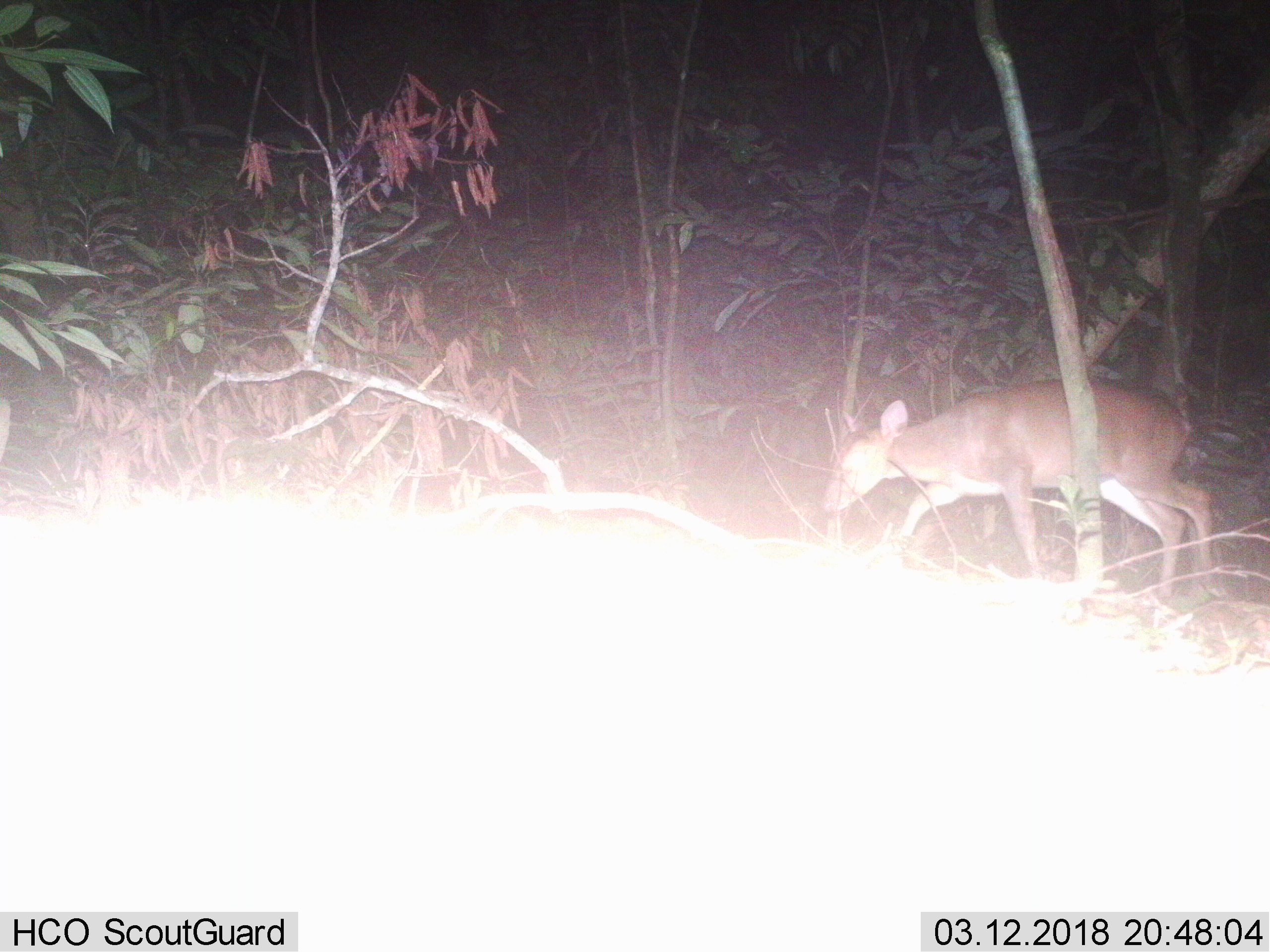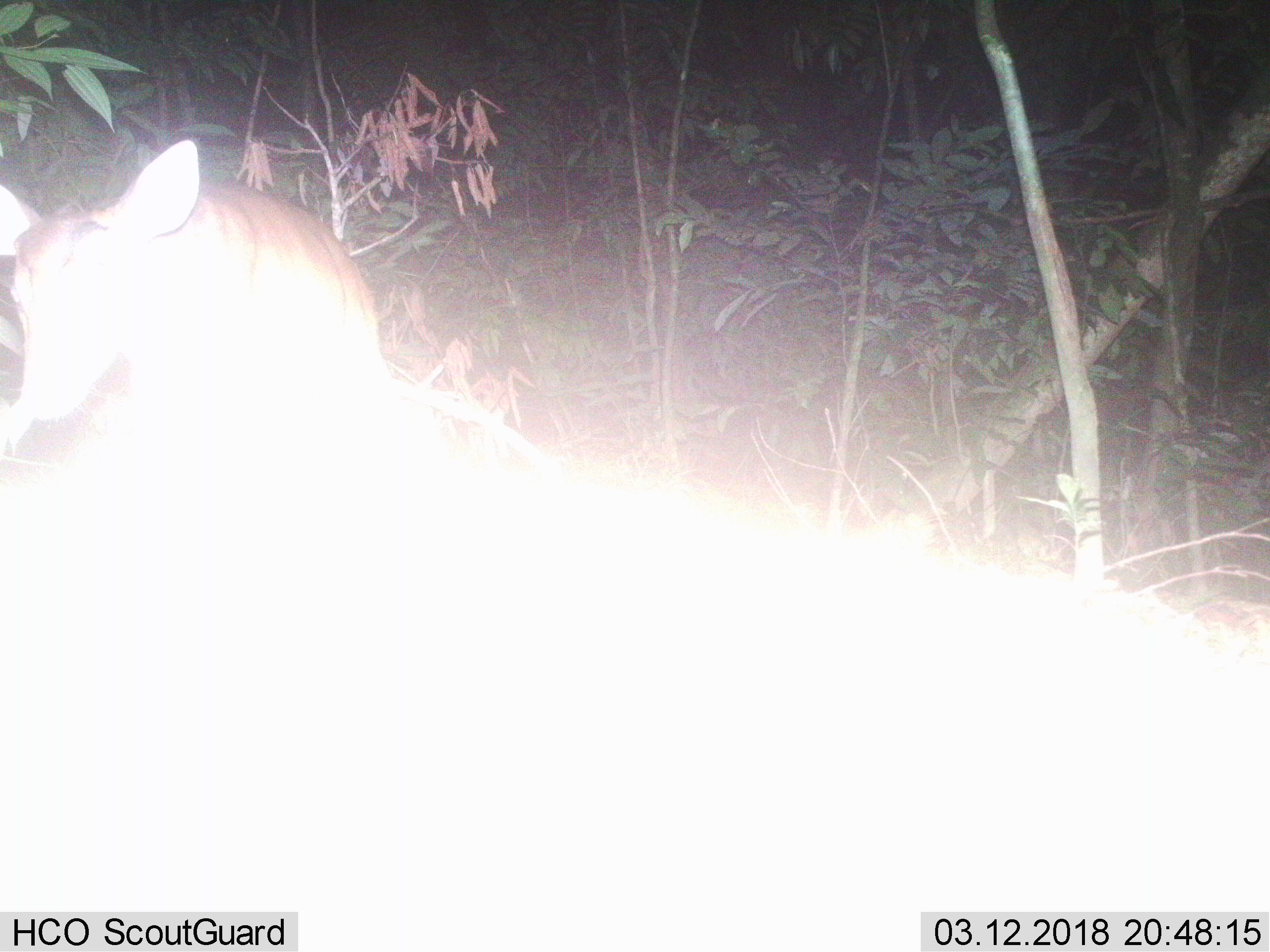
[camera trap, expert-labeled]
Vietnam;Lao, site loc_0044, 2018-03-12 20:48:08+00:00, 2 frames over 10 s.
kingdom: Animalia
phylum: Chordata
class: Mammalia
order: Artiodactyla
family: Cervidae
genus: Muntiacus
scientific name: Muntiacus vuquangensis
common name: large-antlered muntjac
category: large antlered muntjac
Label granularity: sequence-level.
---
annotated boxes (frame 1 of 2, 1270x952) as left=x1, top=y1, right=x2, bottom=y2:
large antlered muntjac: left=821, top=379, right=1228, bottom=599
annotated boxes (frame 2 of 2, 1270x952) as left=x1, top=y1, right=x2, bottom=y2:
large antlered muntjac: left=0, top=139, right=382, bottom=432